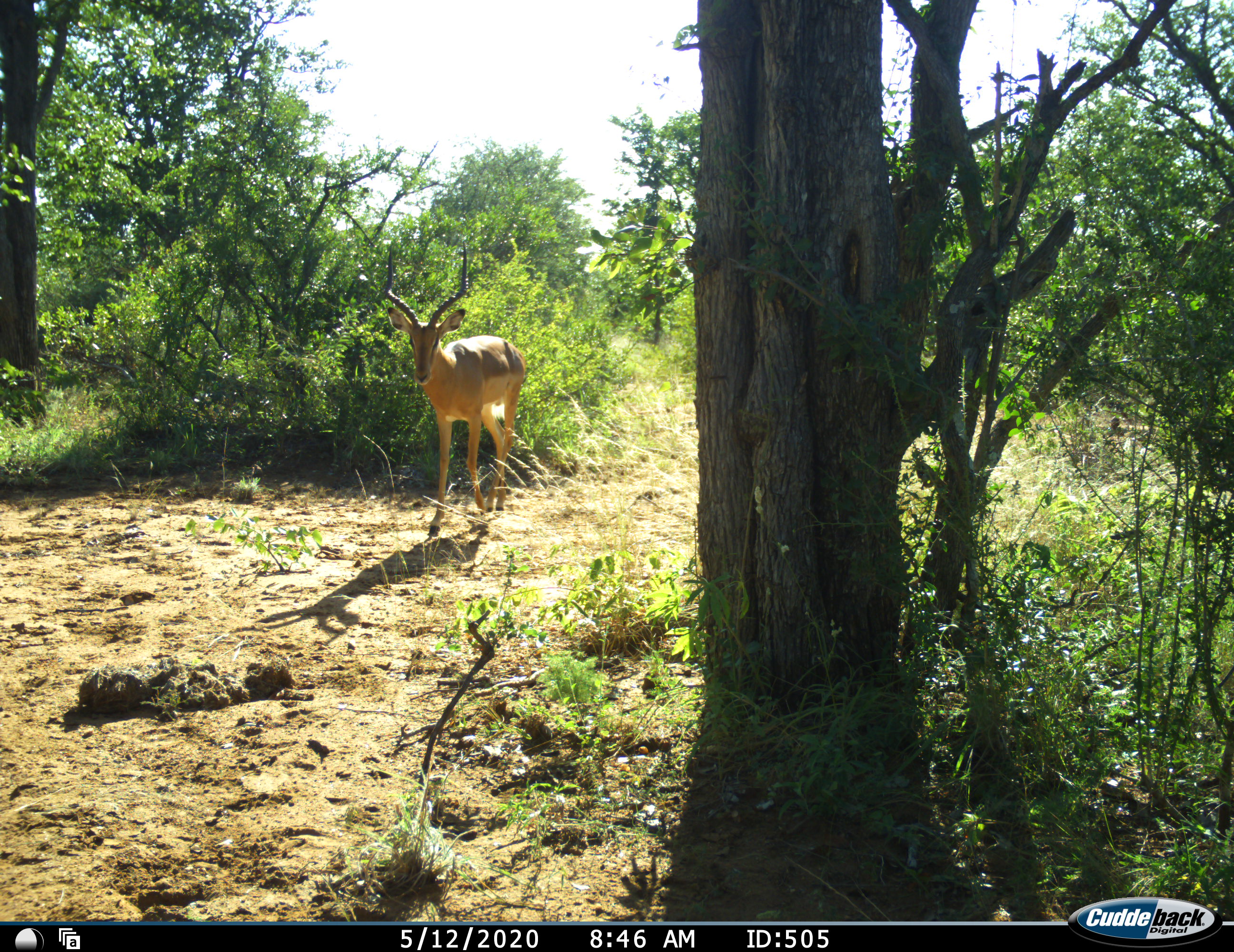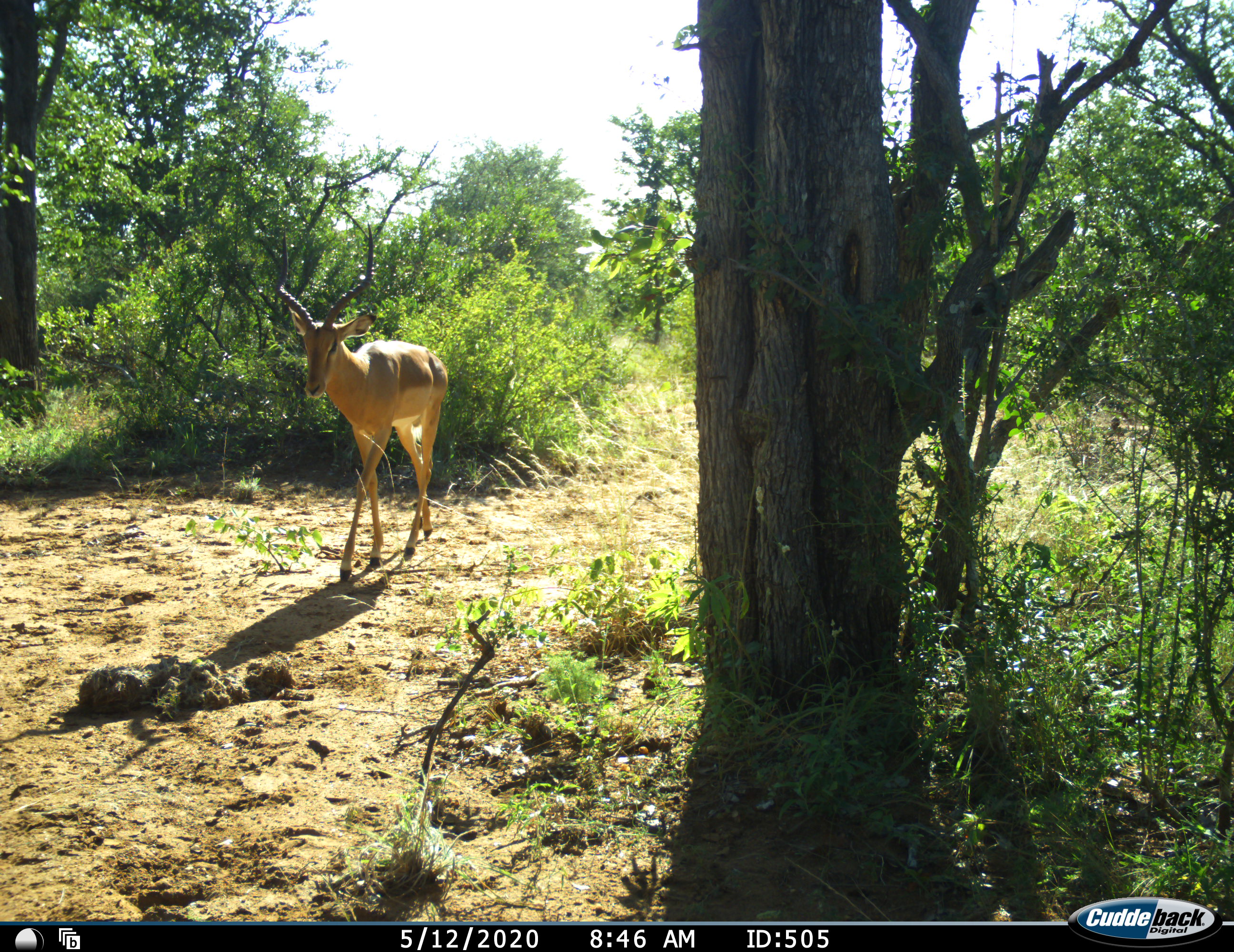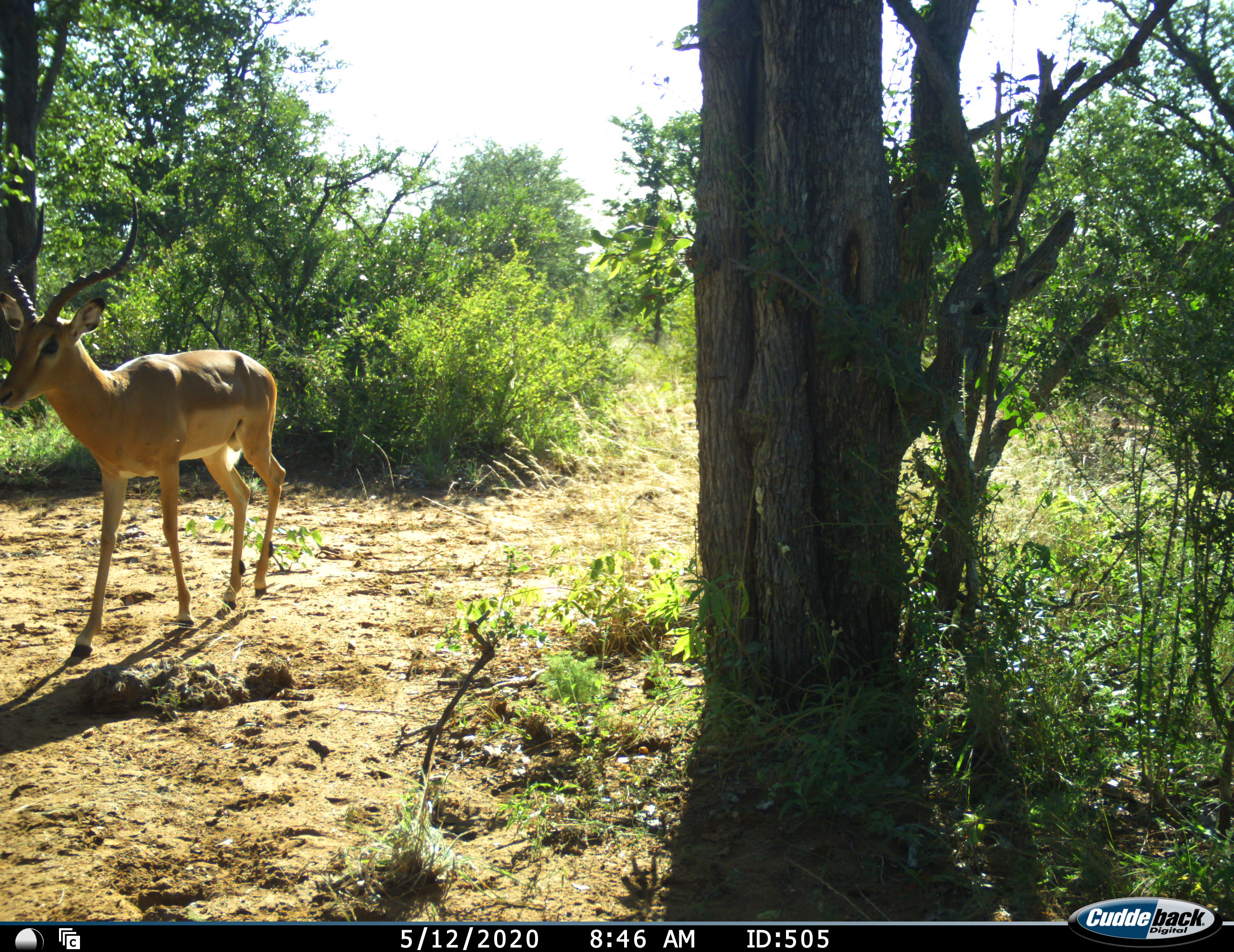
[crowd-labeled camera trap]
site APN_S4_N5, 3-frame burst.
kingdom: Animalia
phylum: Chordata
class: Mammalia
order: Artiodactyla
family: Bovidae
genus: Aepyceros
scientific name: Aepyceros melampus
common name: impala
Impala (Aepyceros melampus), count 1. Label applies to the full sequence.